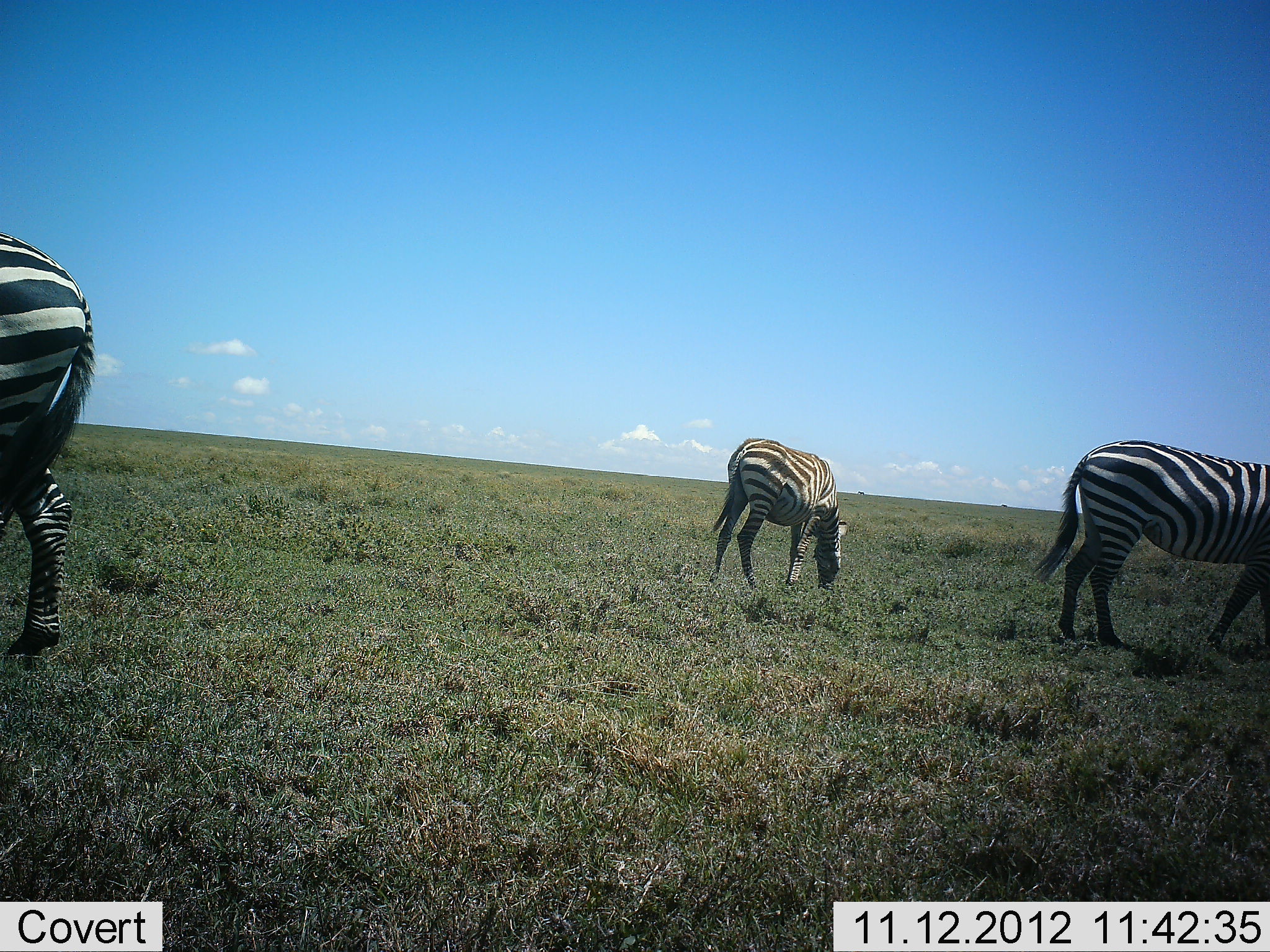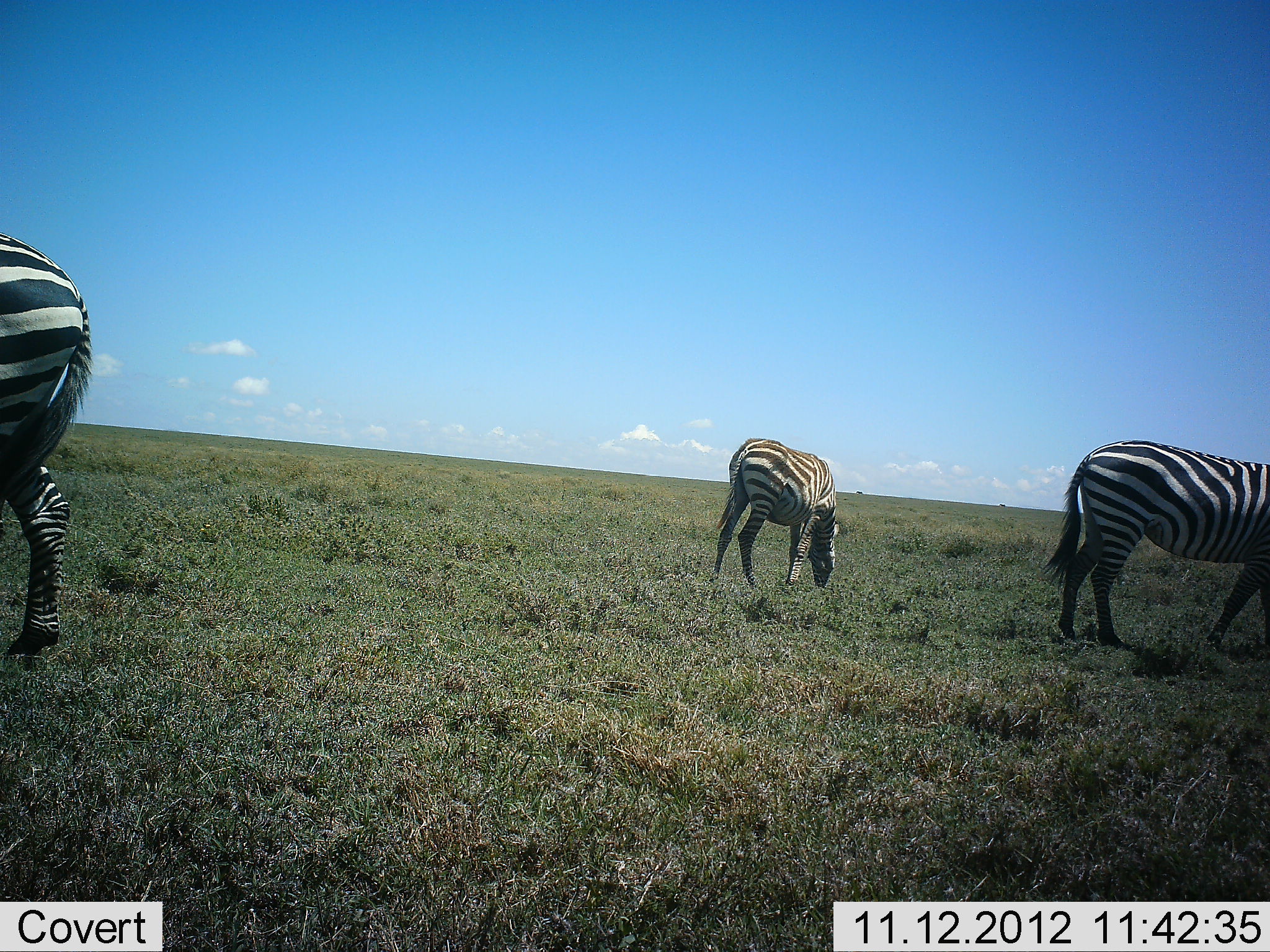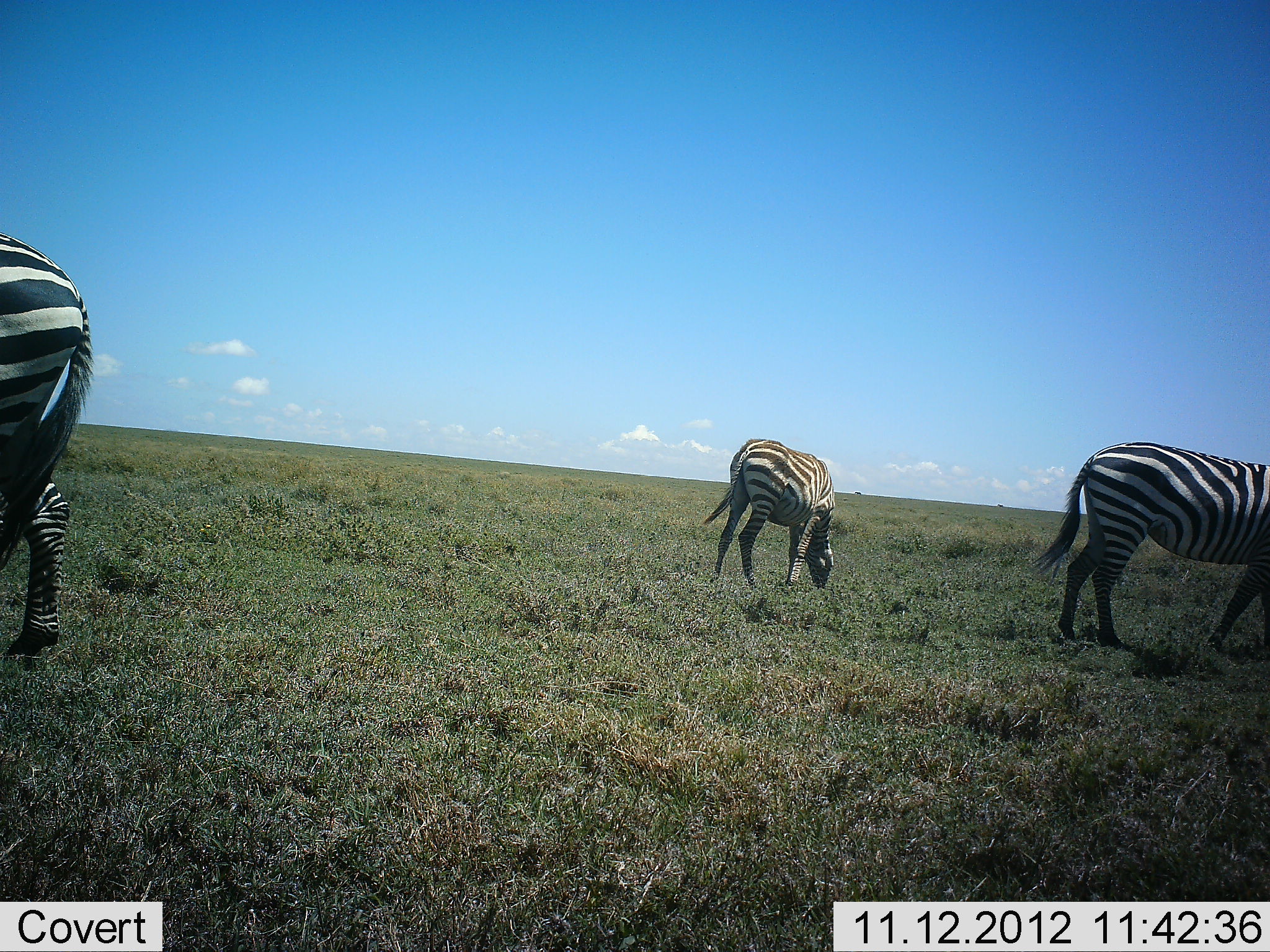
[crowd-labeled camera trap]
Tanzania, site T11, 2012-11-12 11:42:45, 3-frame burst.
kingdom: Animalia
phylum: Chordata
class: Mammalia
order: Perissodactyla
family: Equidae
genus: Equus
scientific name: Equus quagga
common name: plains zebra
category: zebra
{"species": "zebra (plains zebra) (Equus quagga)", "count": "3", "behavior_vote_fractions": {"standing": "10%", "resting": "0%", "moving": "0%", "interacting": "0%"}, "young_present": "0%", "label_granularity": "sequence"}